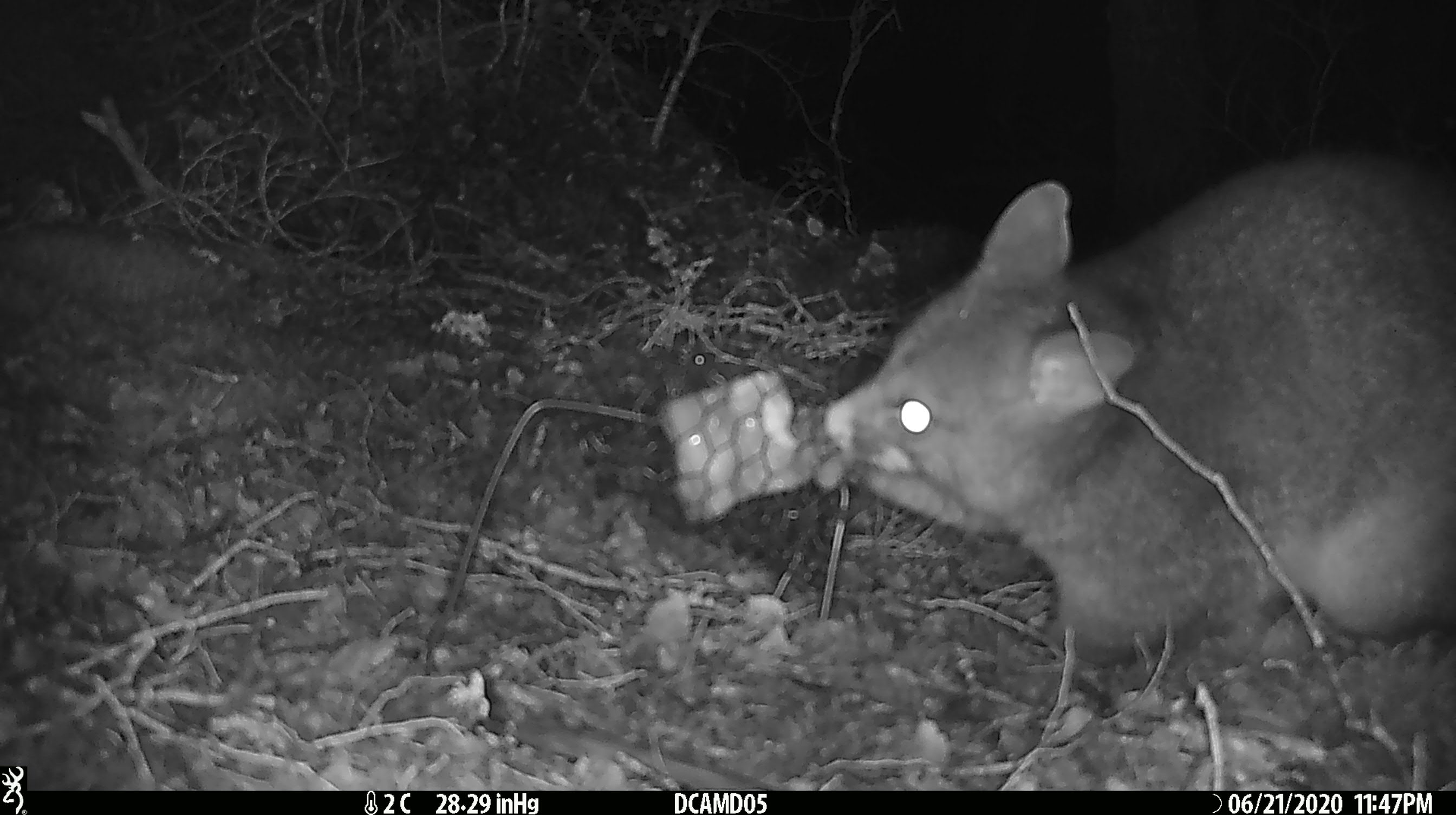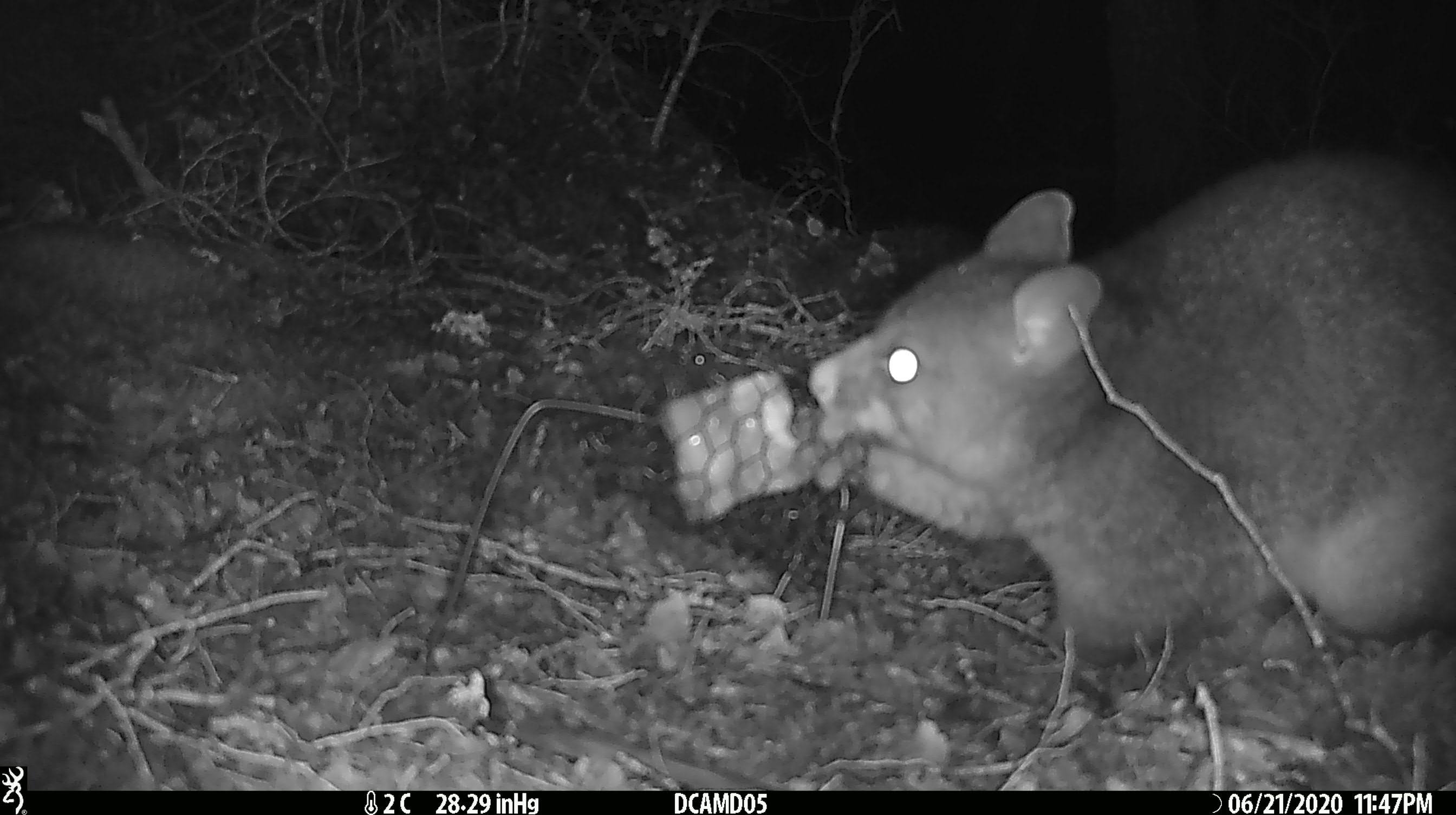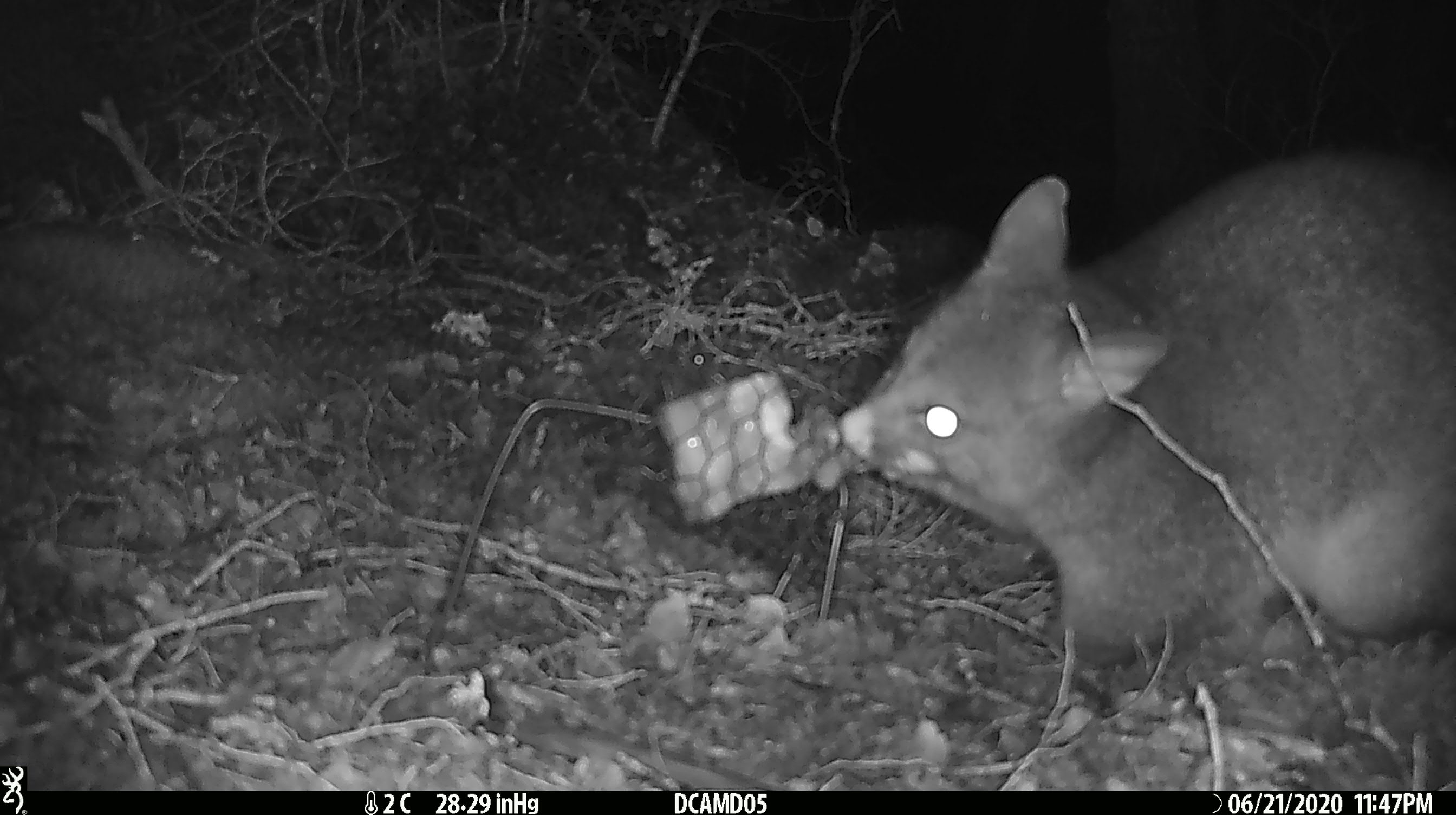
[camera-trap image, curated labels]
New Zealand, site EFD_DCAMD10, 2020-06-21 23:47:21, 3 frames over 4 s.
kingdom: Animalia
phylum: Chordata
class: Mammalia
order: Diprotodontia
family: Phalangeridae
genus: Trichosurus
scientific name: Trichosurus vulpecula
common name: common brushtail possum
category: possum